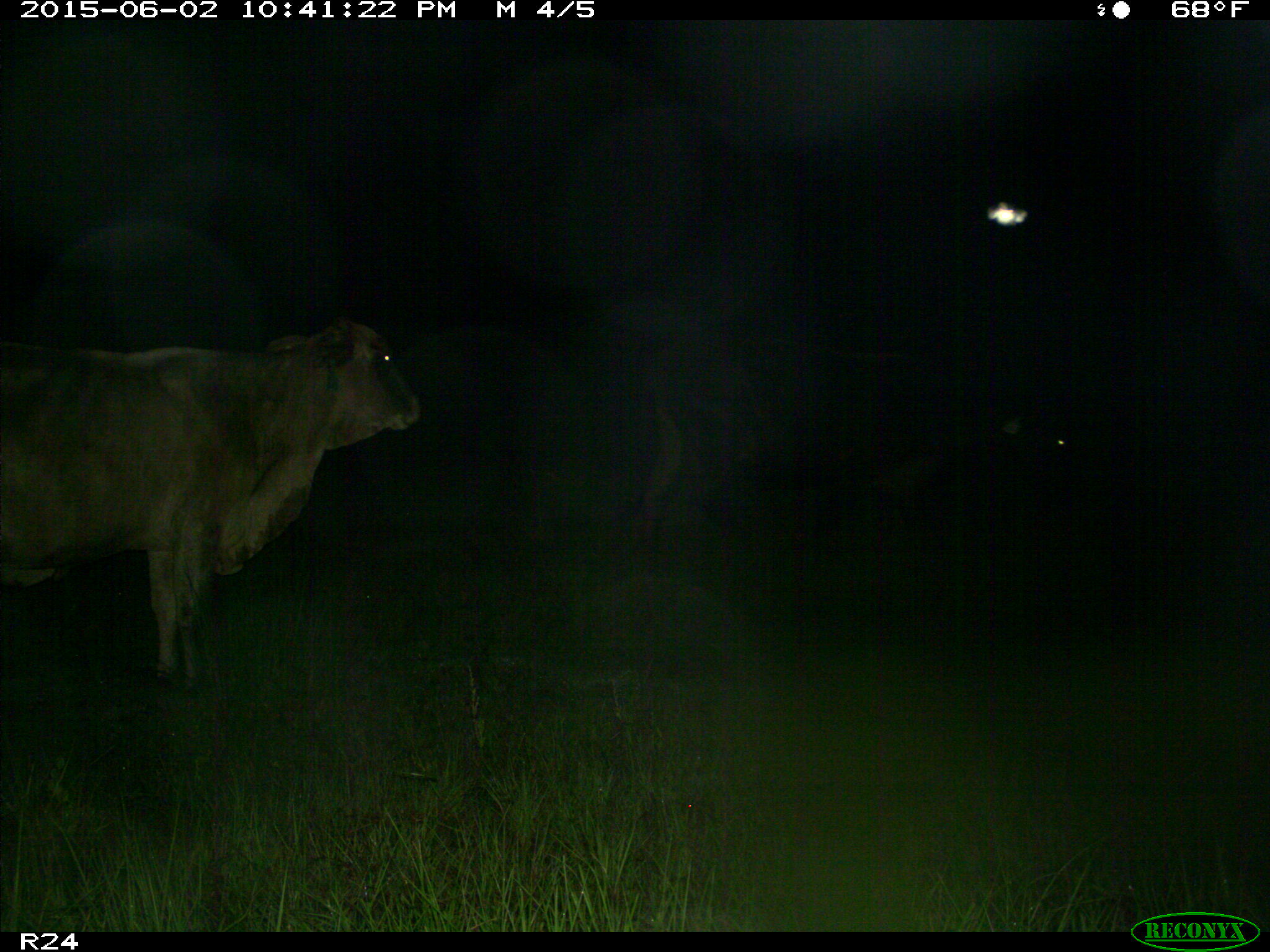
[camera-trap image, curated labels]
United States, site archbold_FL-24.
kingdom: Animalia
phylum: Chordata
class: Mammalia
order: Artiodactyla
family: Bovidae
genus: Bos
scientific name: Bos taurus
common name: domestic cow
Bos taurus (domestic cow).